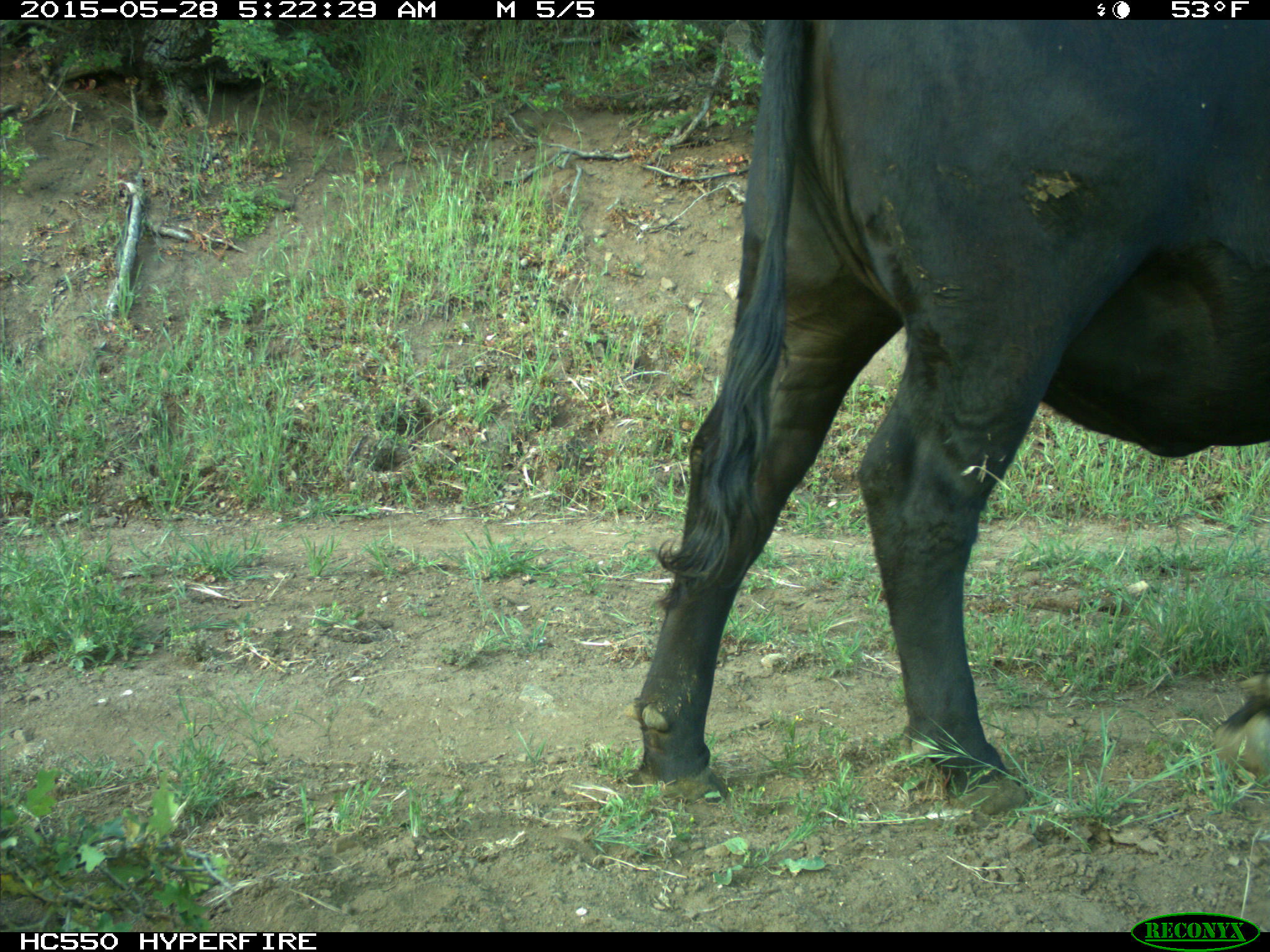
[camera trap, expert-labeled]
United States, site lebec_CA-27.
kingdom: Animalia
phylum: Chordata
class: Mammalia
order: Artiodactyla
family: Bovidae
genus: Bos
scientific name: Bos taurus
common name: domestic cow